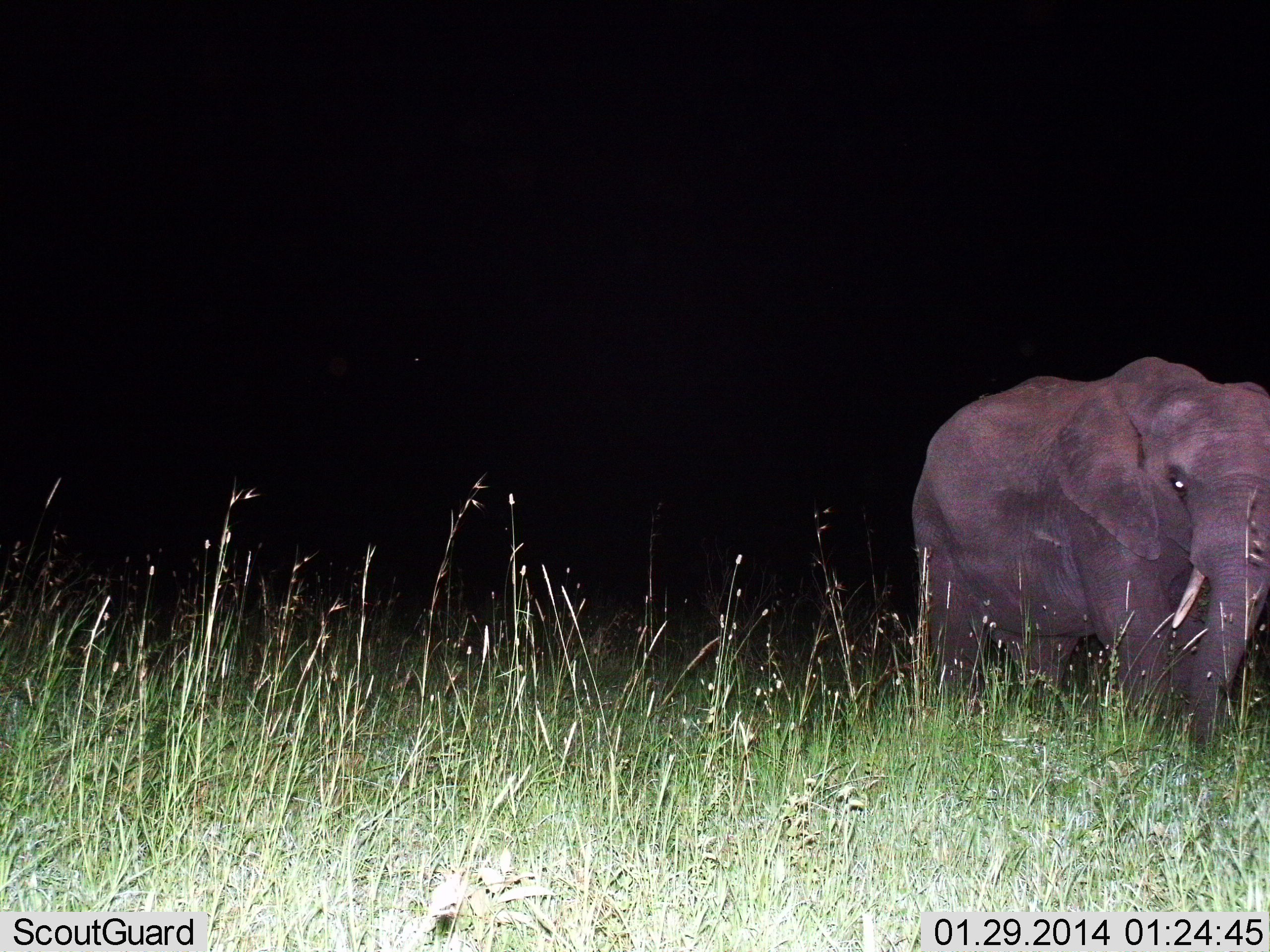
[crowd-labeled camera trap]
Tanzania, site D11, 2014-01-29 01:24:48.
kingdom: Animalia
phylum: Chordata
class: Mammalia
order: Proboscidea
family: Elephantidae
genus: Loxodonta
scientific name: Loxodonta africana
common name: african bush elephant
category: elephant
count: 1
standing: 70%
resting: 0%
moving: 30%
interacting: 0%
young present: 0%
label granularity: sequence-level